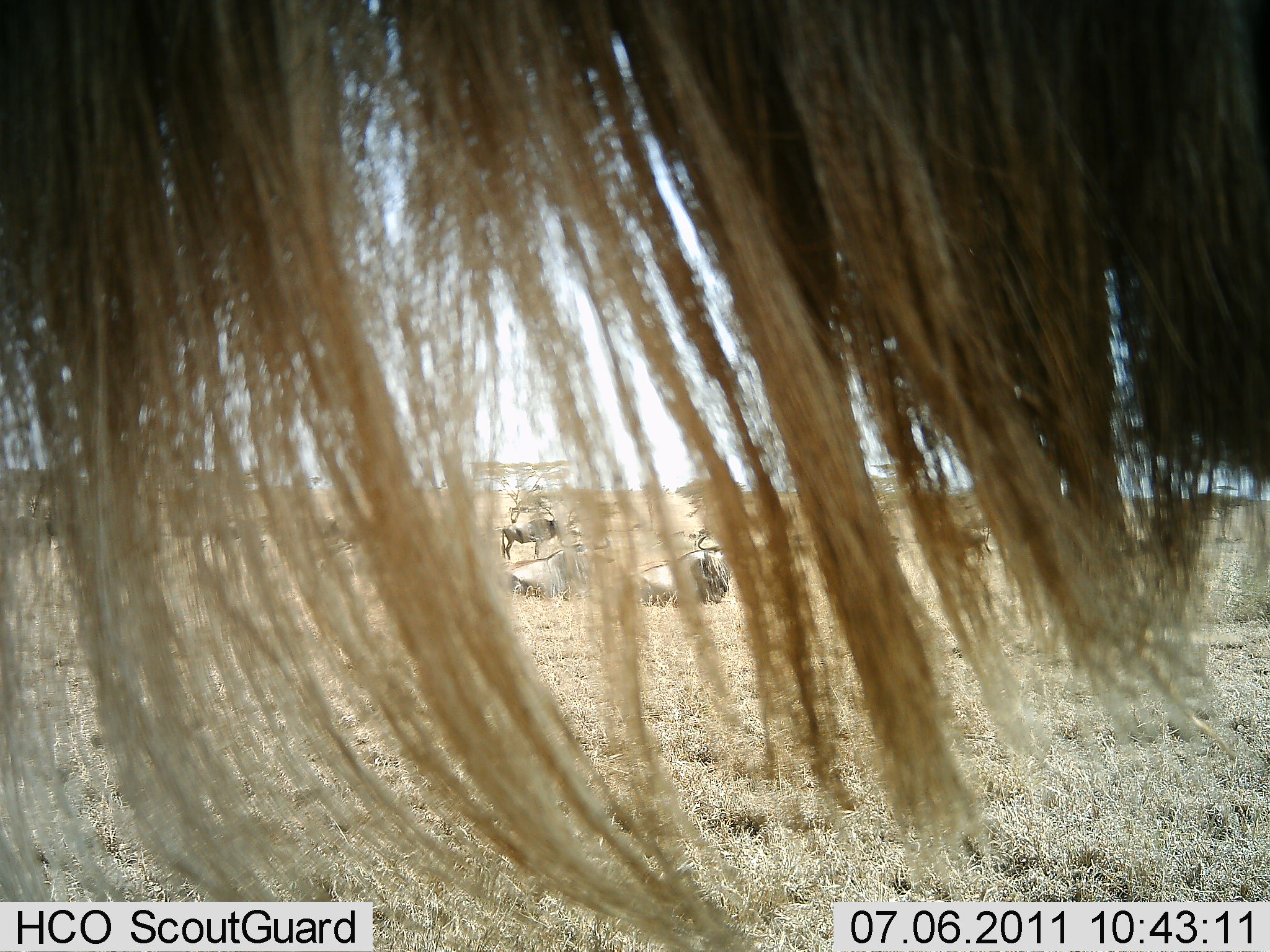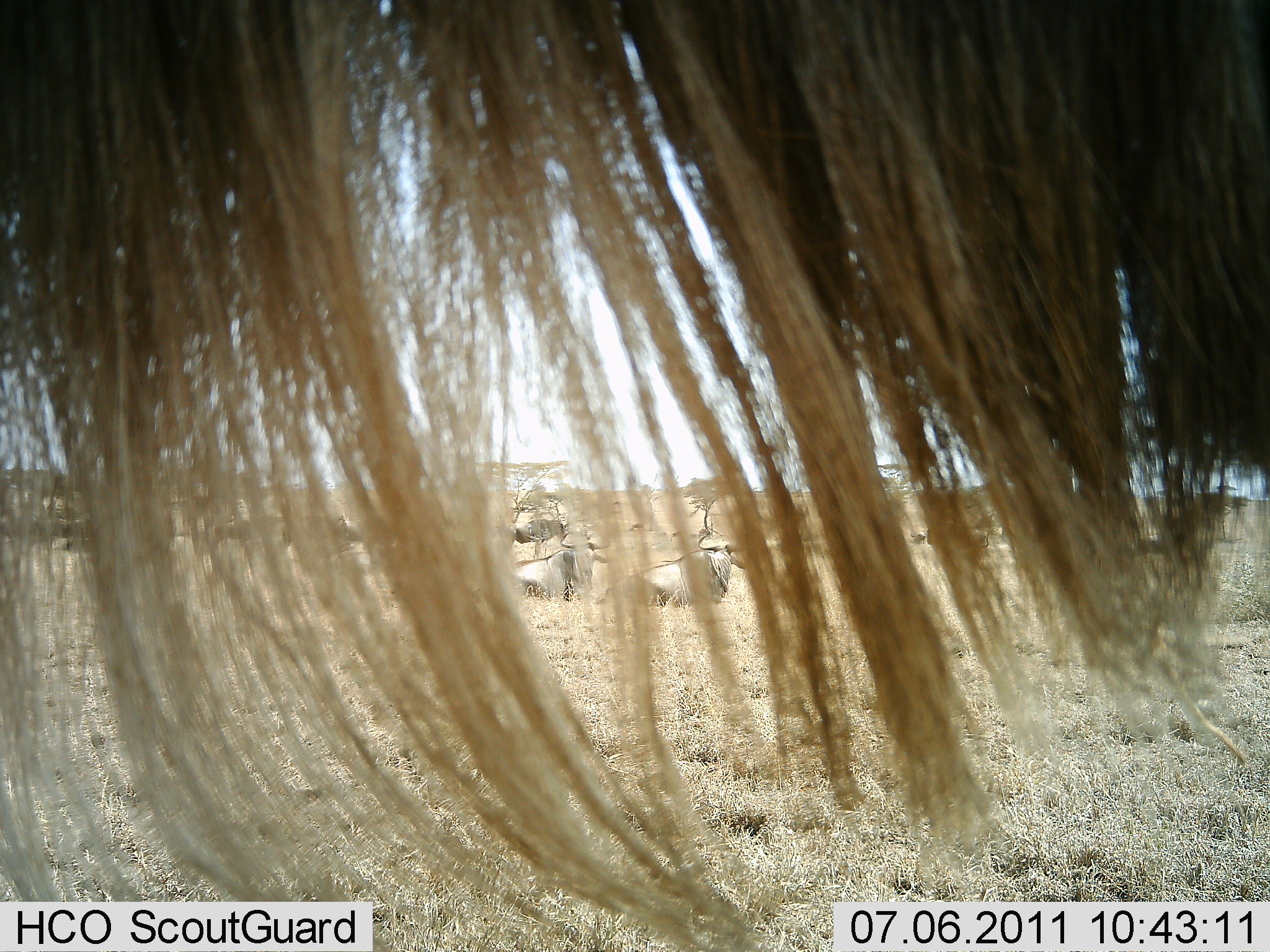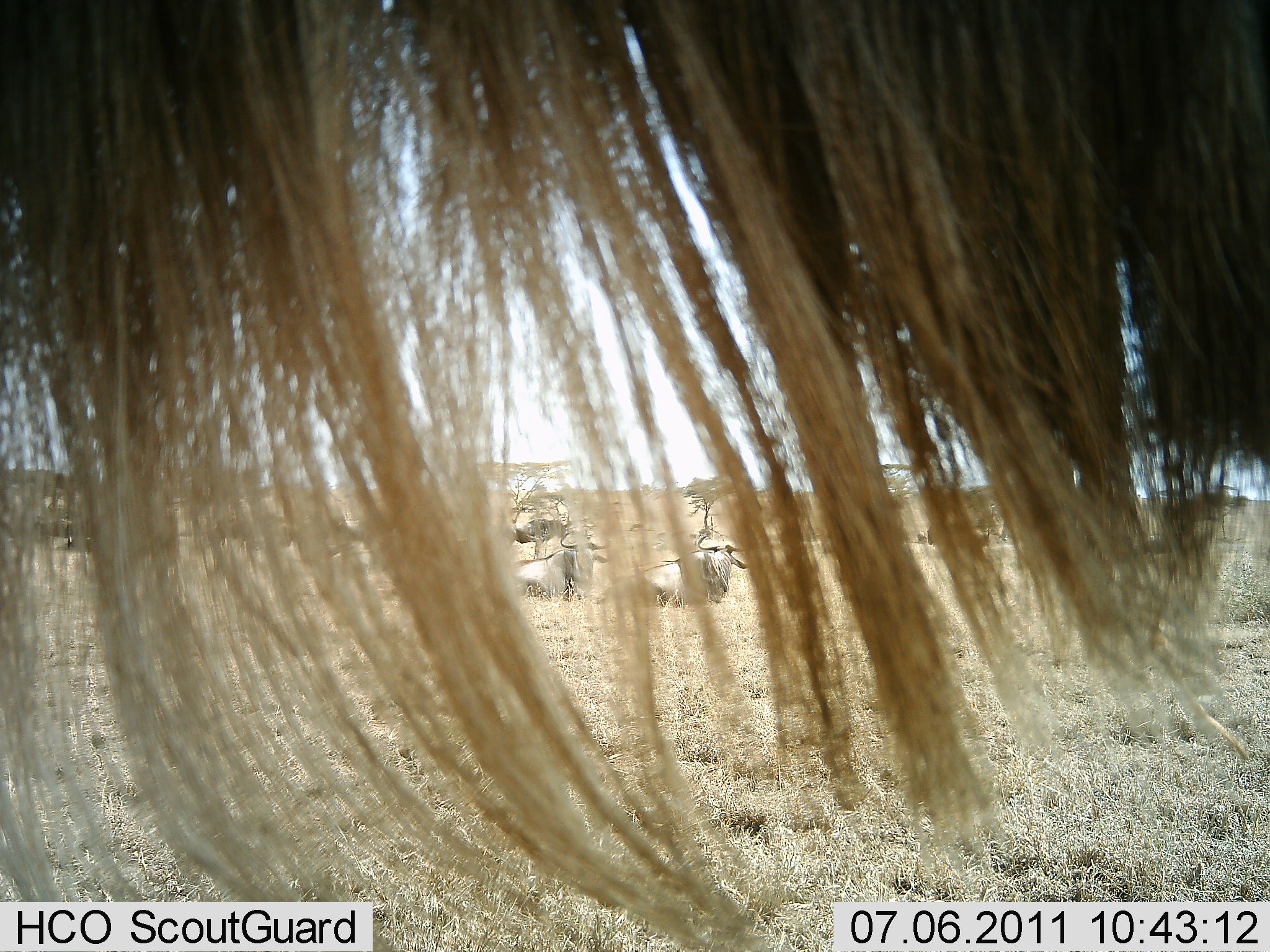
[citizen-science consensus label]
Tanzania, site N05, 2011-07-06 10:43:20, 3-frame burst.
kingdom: Animalia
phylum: Chordata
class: Mammalia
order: Artiodactyla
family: Bovidae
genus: Connochaetes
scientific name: Connochaetes taurinus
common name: blue wildebeest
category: wildebeest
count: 4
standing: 92%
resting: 100%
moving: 0%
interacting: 0%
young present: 0%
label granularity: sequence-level